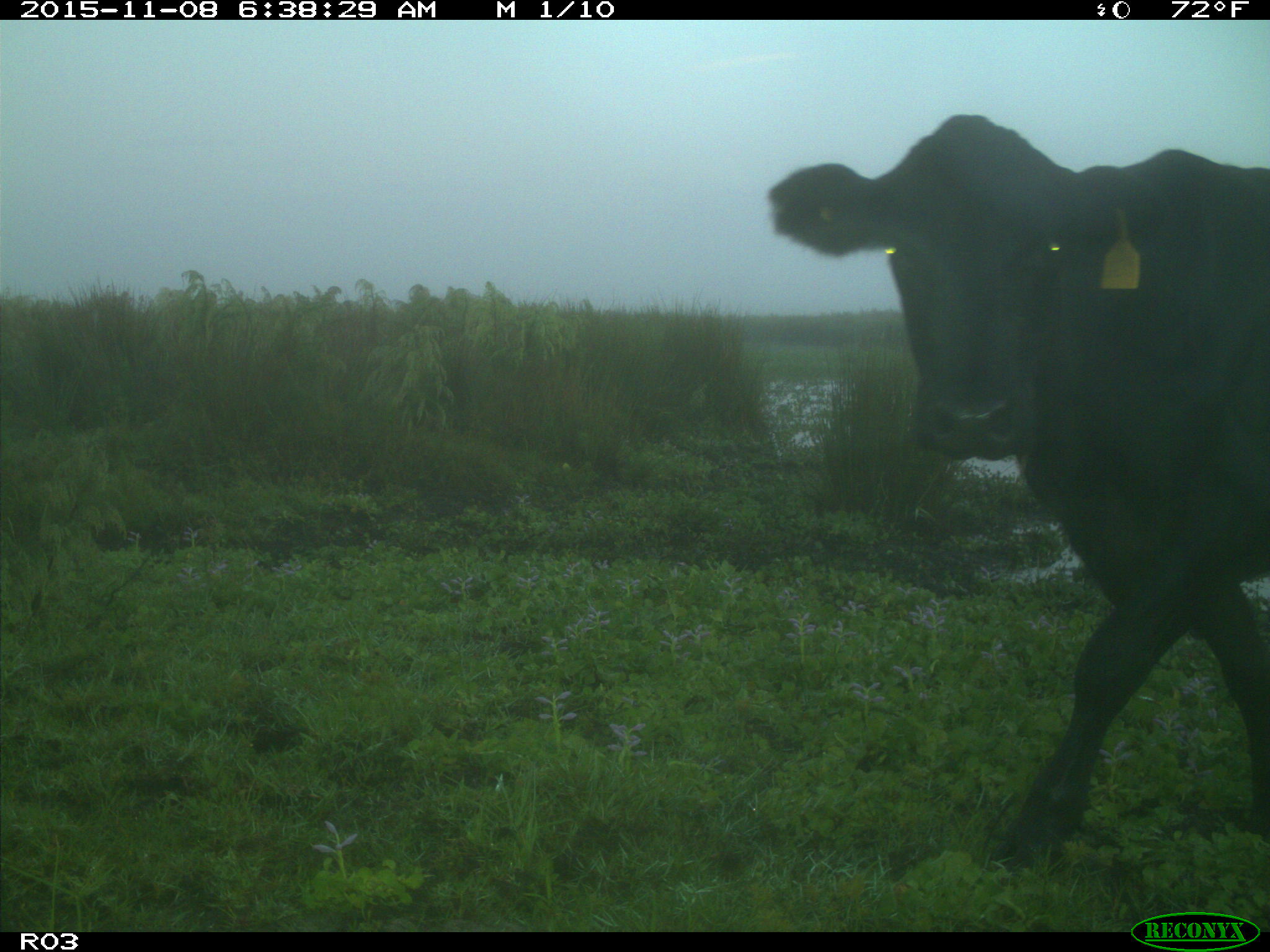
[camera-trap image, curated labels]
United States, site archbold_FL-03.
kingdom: Animalia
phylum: Chordata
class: Mammalia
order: Artiodactyla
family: Bovidae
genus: Bos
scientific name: Bos taurus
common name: domestic cow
Bos taurus (domestic cow).